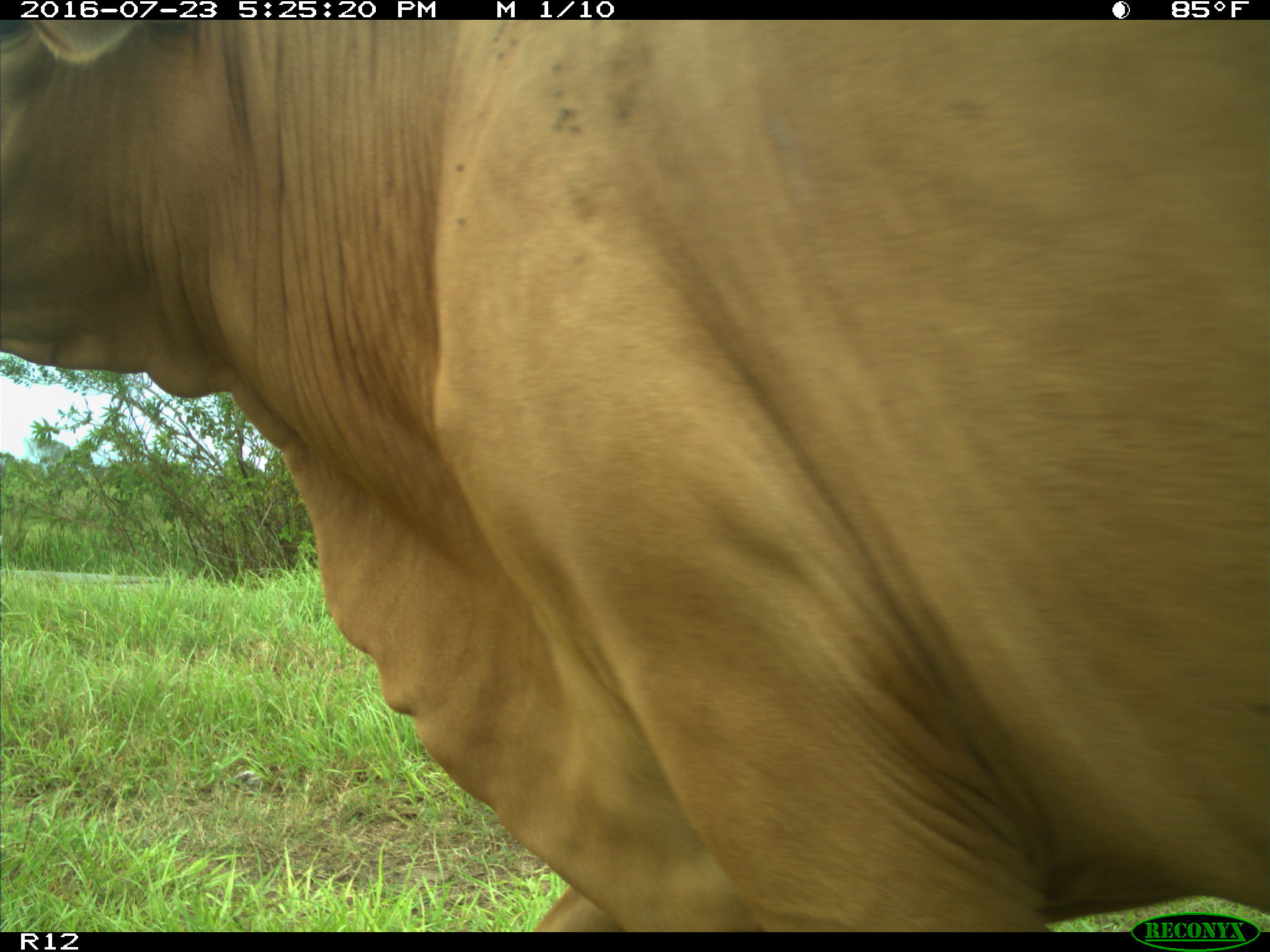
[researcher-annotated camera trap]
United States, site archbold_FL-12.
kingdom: Animalia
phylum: Chordata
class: Mammalia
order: Artiodactyla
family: Bovidae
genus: Bos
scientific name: Bos taurus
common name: domestic cow